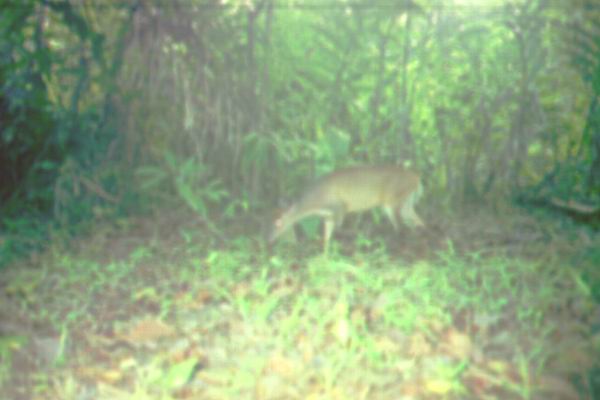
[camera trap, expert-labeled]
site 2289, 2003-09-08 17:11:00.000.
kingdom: Animalia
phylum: Chordata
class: Mammalia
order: Artiodactyla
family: Cervidae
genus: Muntiacus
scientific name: Muntiacus muntjak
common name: southern red muntjac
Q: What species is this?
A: Muntiacus muntjak (southern red muntjac).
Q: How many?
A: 1.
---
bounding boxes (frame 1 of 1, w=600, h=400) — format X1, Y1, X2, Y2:
muntiacus muntjak: 266, 163, 426, 259